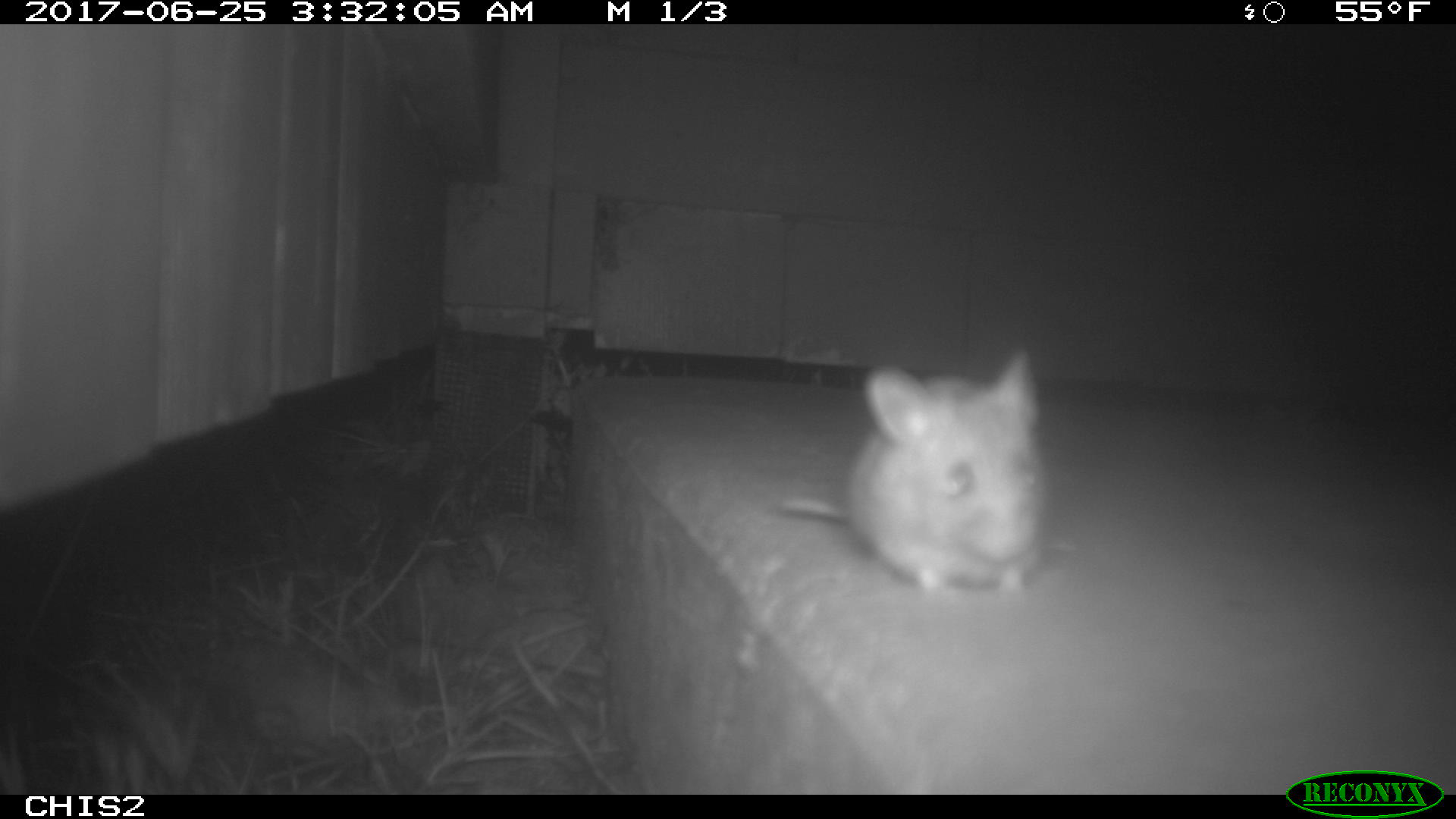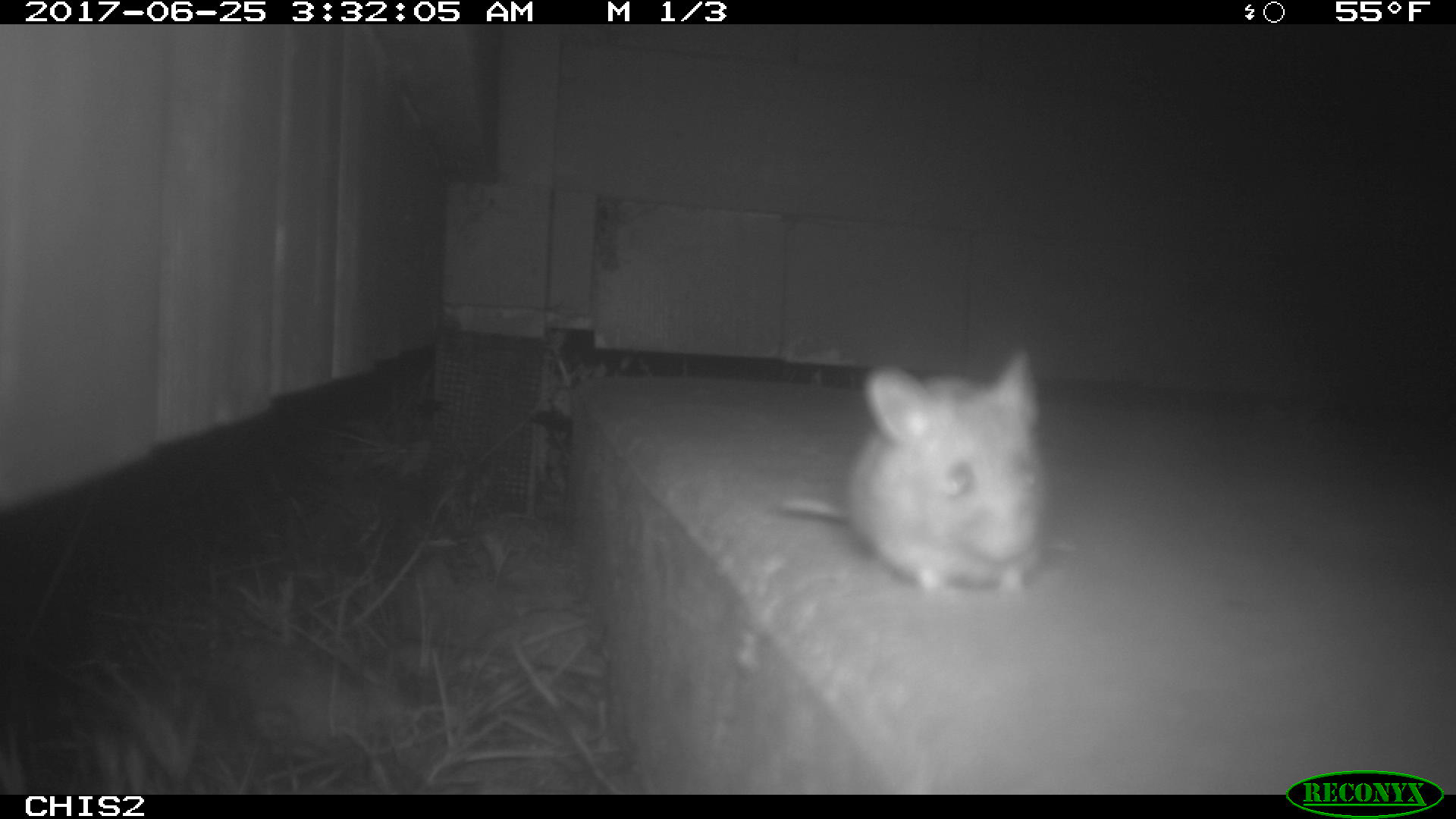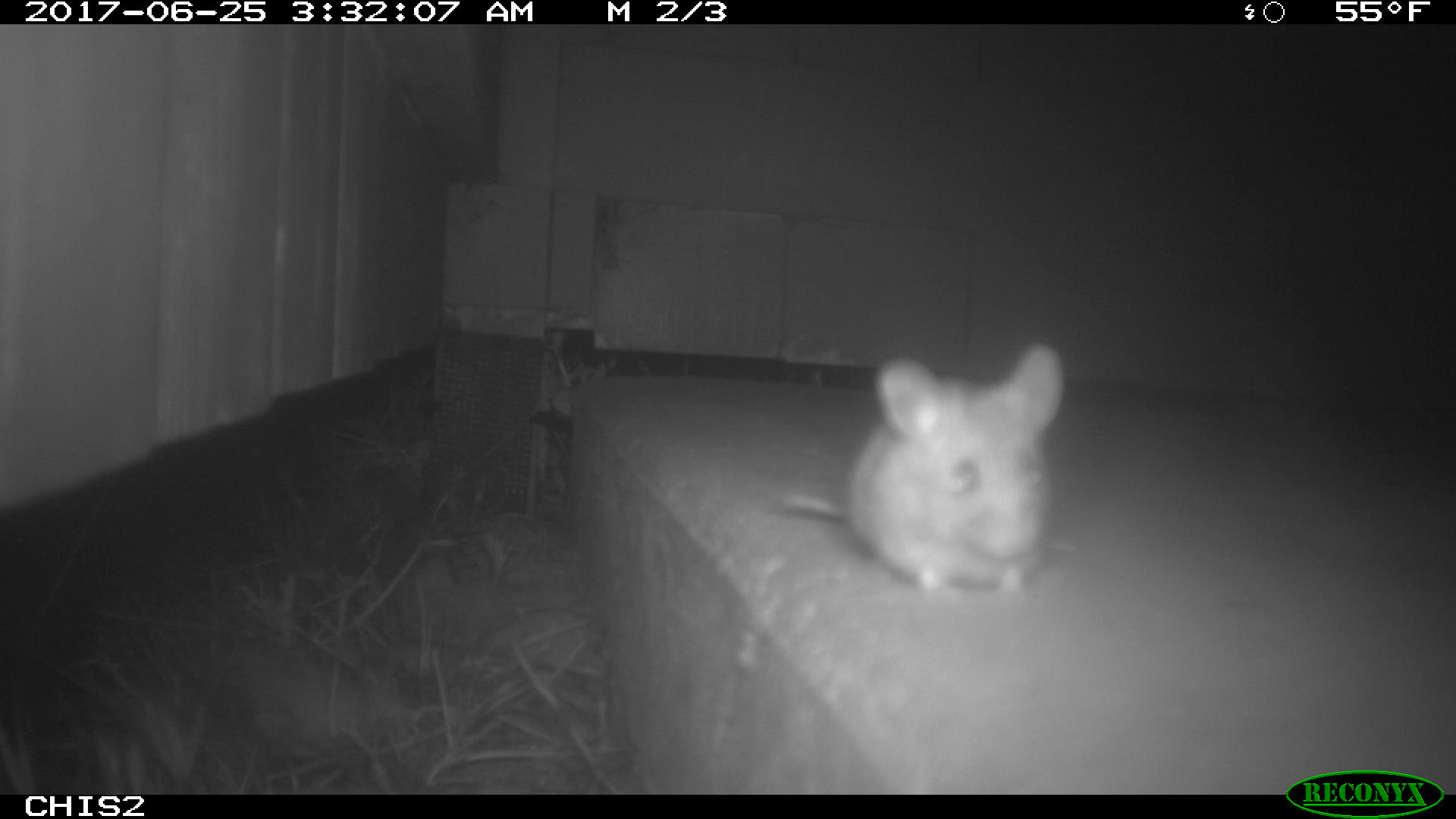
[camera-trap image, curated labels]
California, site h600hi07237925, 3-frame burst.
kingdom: Animalia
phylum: Chordata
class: Mammalia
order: Rodentia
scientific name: Rodentia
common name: rodent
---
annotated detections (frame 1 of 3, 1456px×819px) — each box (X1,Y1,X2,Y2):
rodent: (780,343,1047,604)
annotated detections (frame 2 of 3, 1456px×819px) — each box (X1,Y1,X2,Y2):
rodent: (779,349,1050,597)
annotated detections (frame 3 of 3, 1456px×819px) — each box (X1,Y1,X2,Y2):
rodent: (777,337,1066,602)